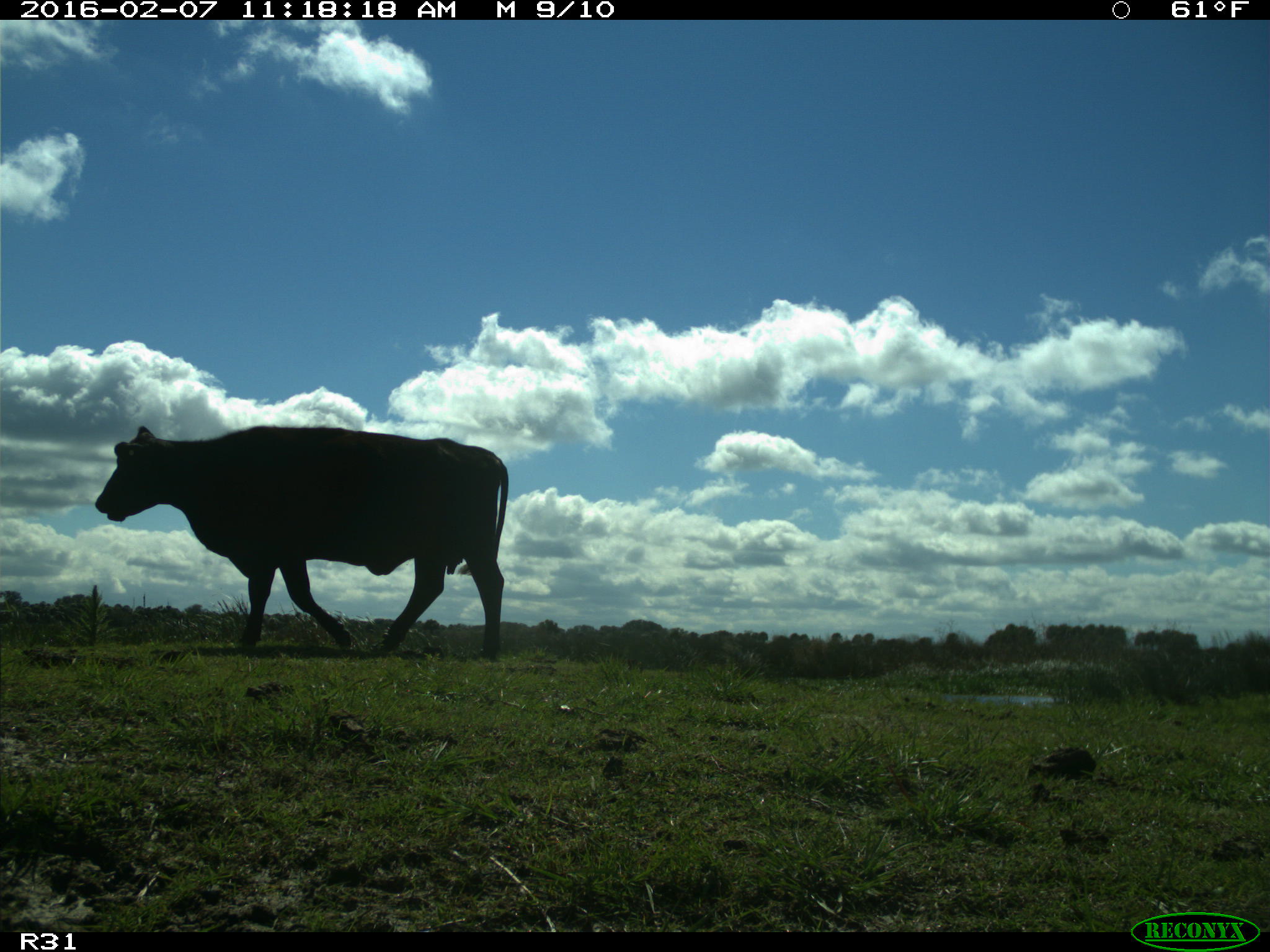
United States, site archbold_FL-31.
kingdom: Animalia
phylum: Chordata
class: Mammalia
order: Artiodactyla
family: Bovidae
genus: Bos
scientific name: Bos taurus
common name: domestic cow